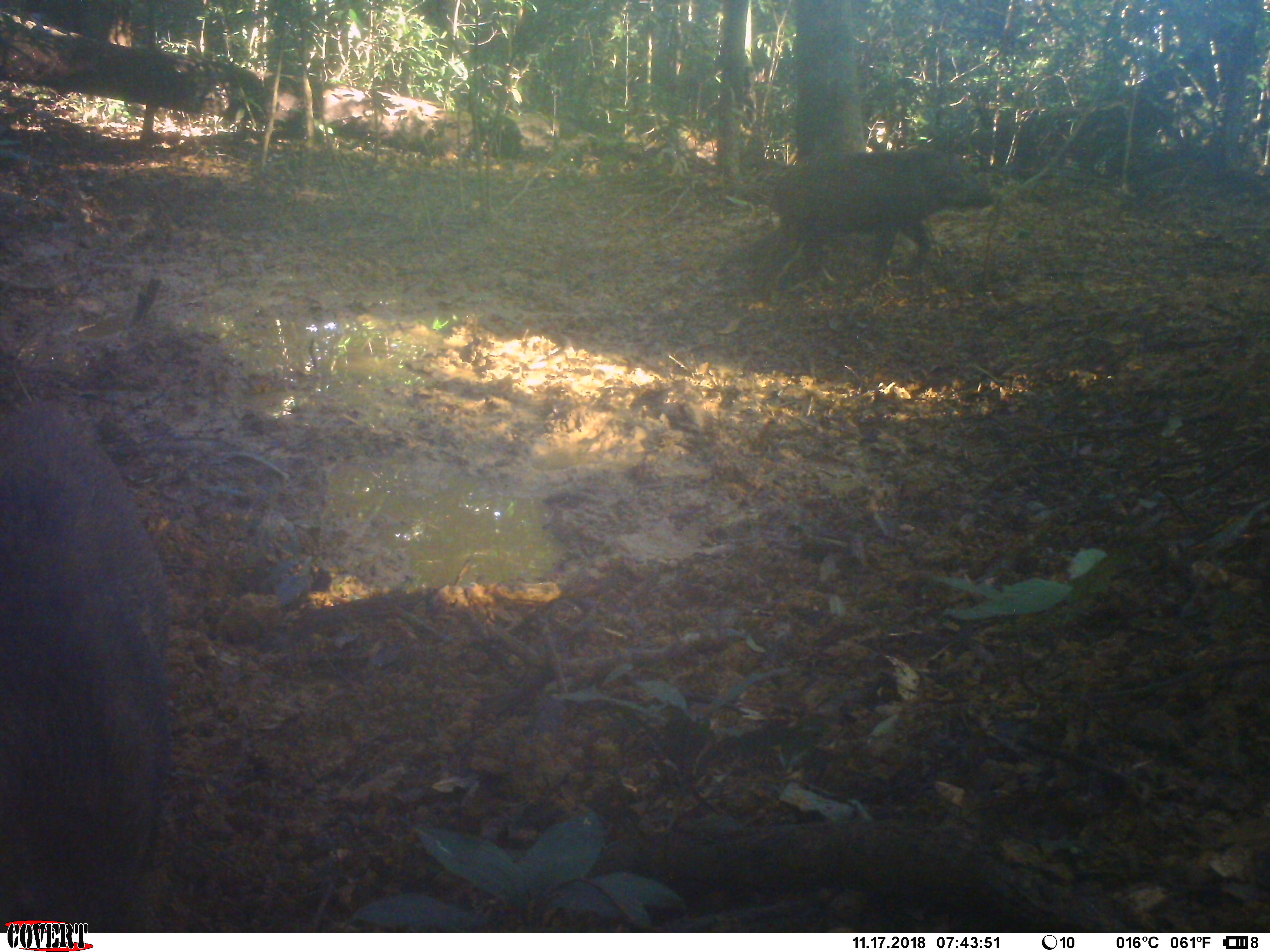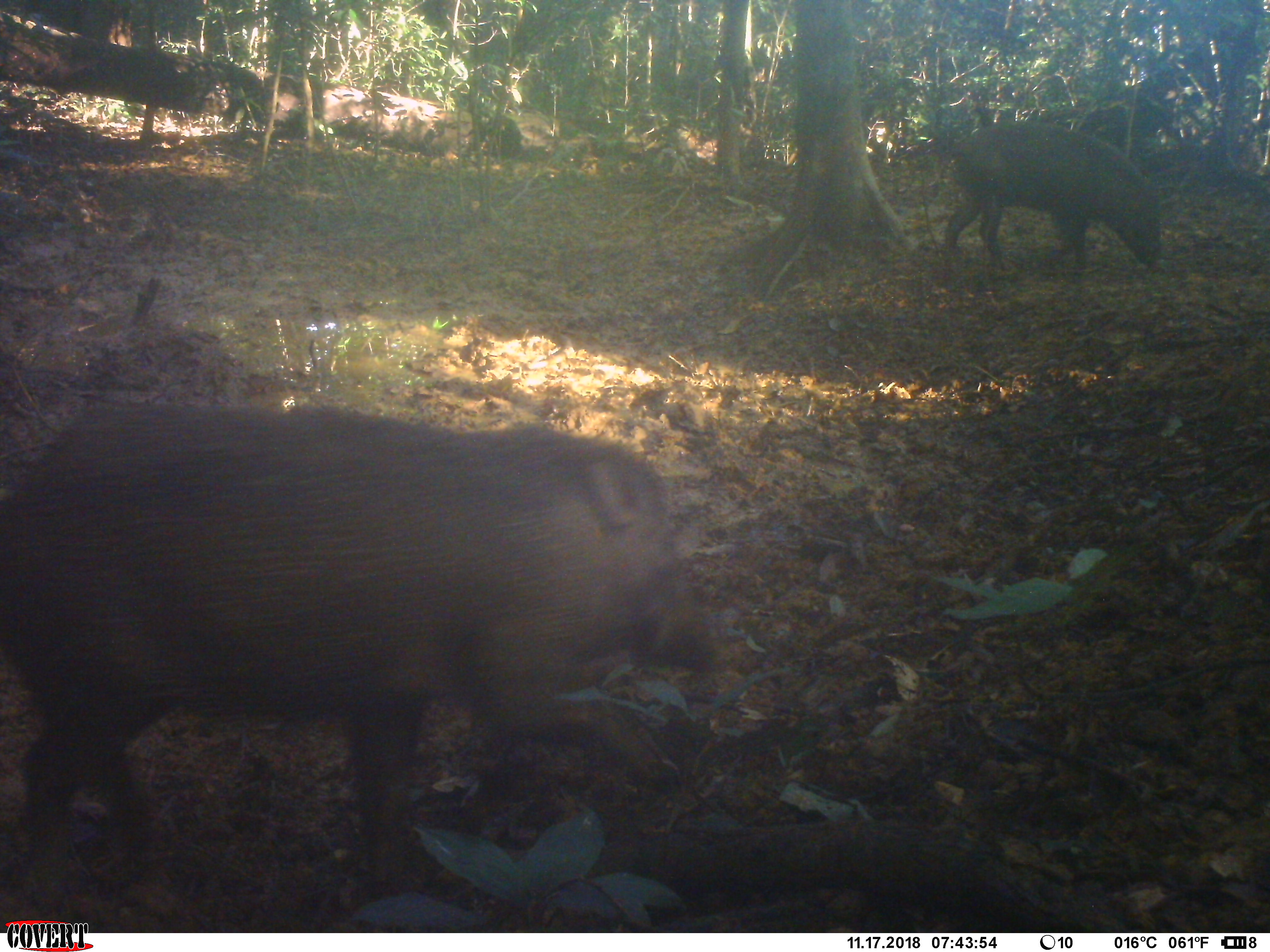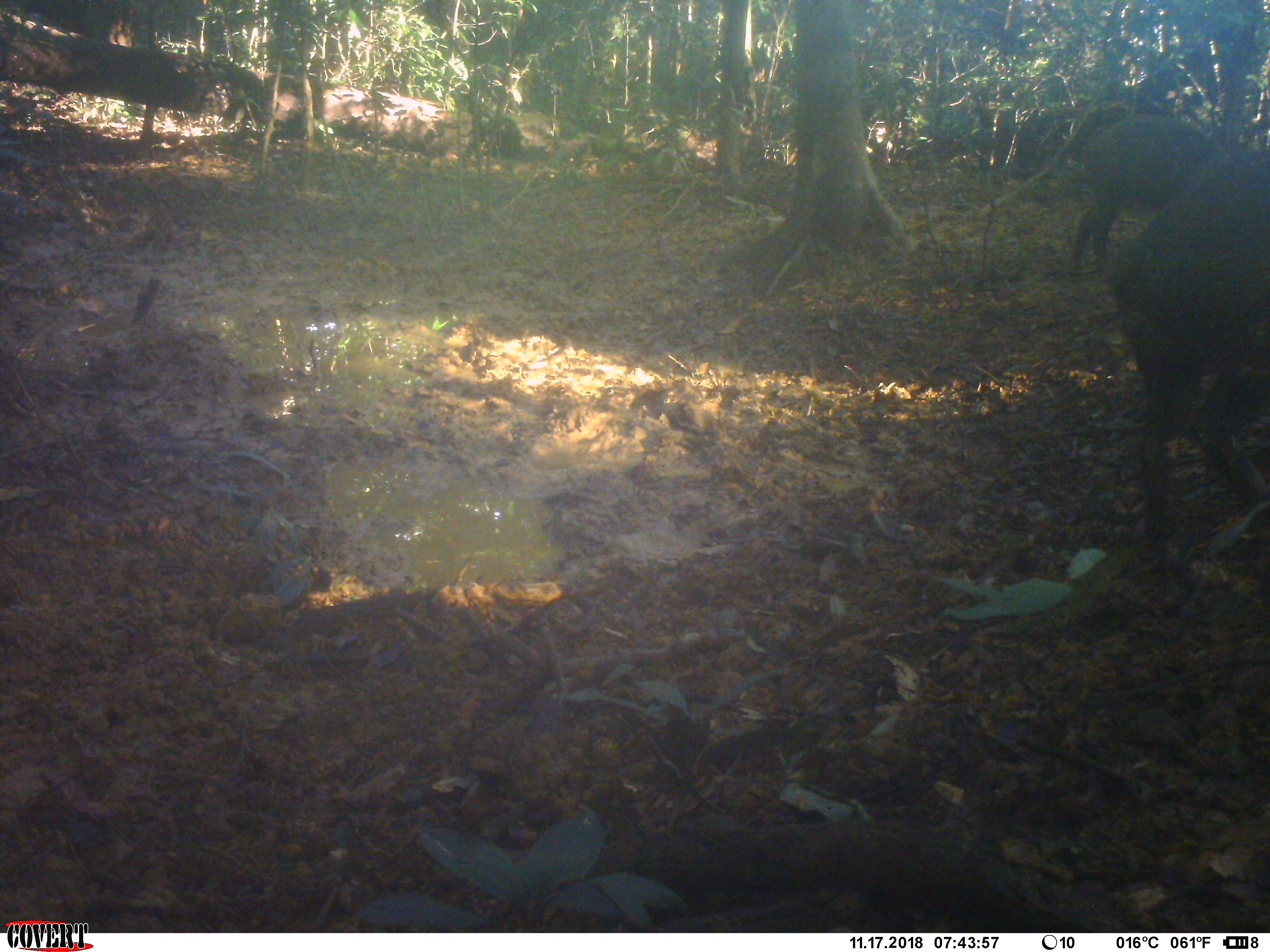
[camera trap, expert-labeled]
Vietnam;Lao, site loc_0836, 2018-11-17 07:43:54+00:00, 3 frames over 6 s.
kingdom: Animalia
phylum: Chordata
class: Mammalia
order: Artiodactyla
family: Suidae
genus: Sus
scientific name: Sus scrofa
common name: eurasian wild pig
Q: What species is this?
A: Eurasian wild pig (Sus scrofa).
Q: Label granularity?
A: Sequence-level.